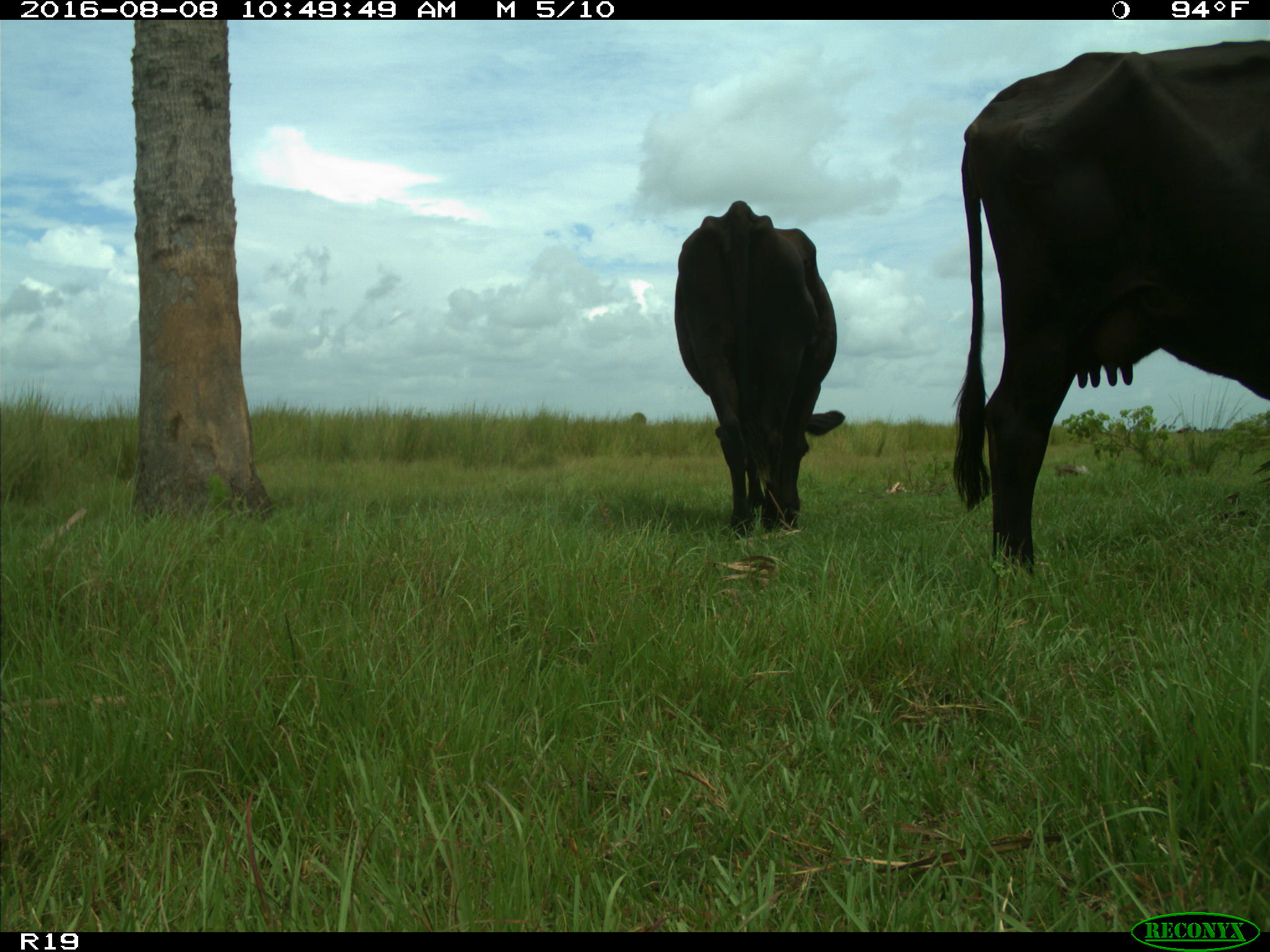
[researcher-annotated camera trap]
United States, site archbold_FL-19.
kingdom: Animalia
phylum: Chordata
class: Mammalia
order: Artiodactyla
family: Bovidae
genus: Bos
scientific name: Bos taurus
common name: domestic cow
Bos taurus (domestic cow).